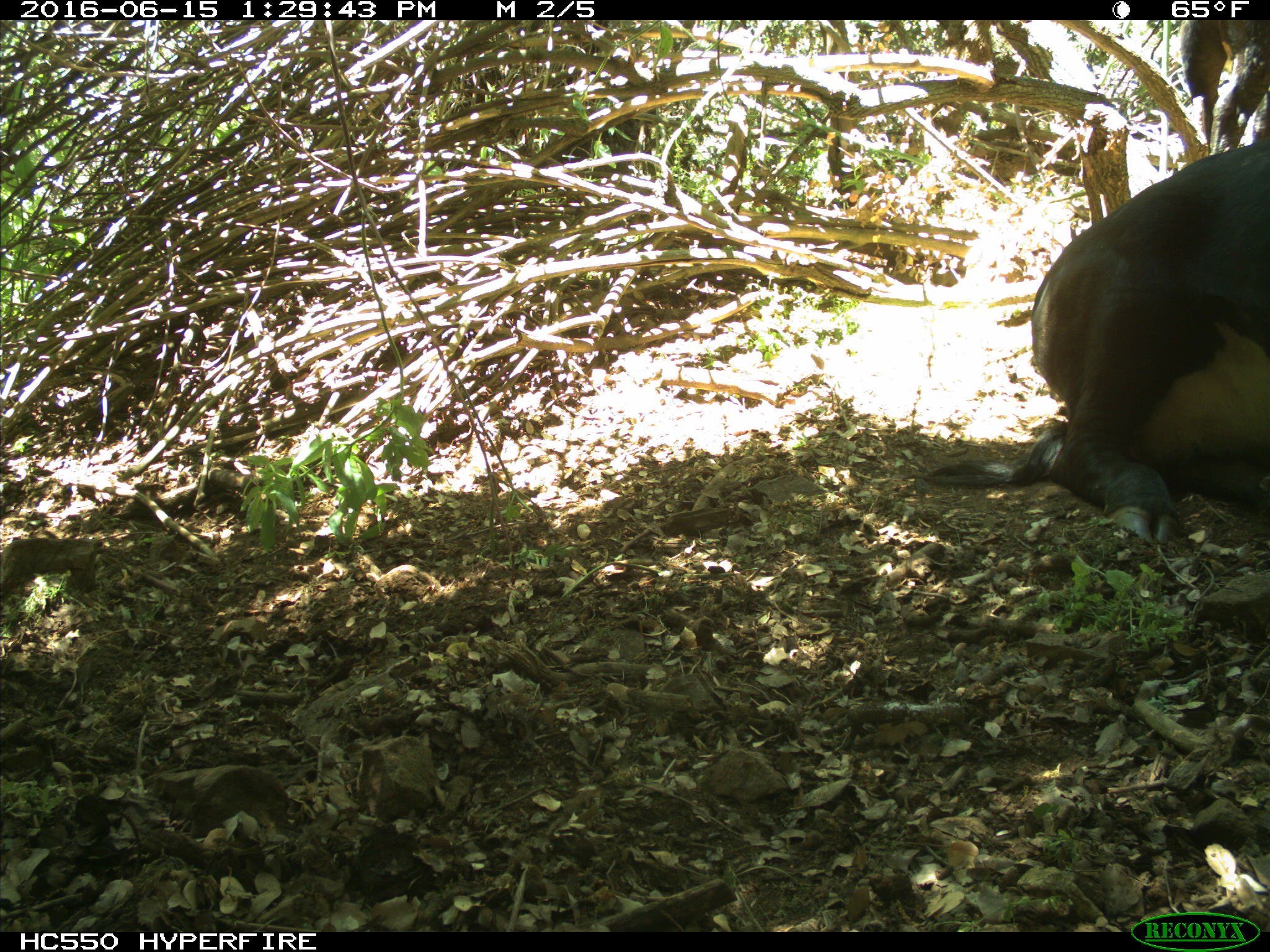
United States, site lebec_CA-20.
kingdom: Animalia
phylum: Chordata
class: Mammalia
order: Artiodactyla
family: Bovidae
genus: Bos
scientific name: Bos taurus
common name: domestic cow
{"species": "Bos taurus (domestic cow)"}